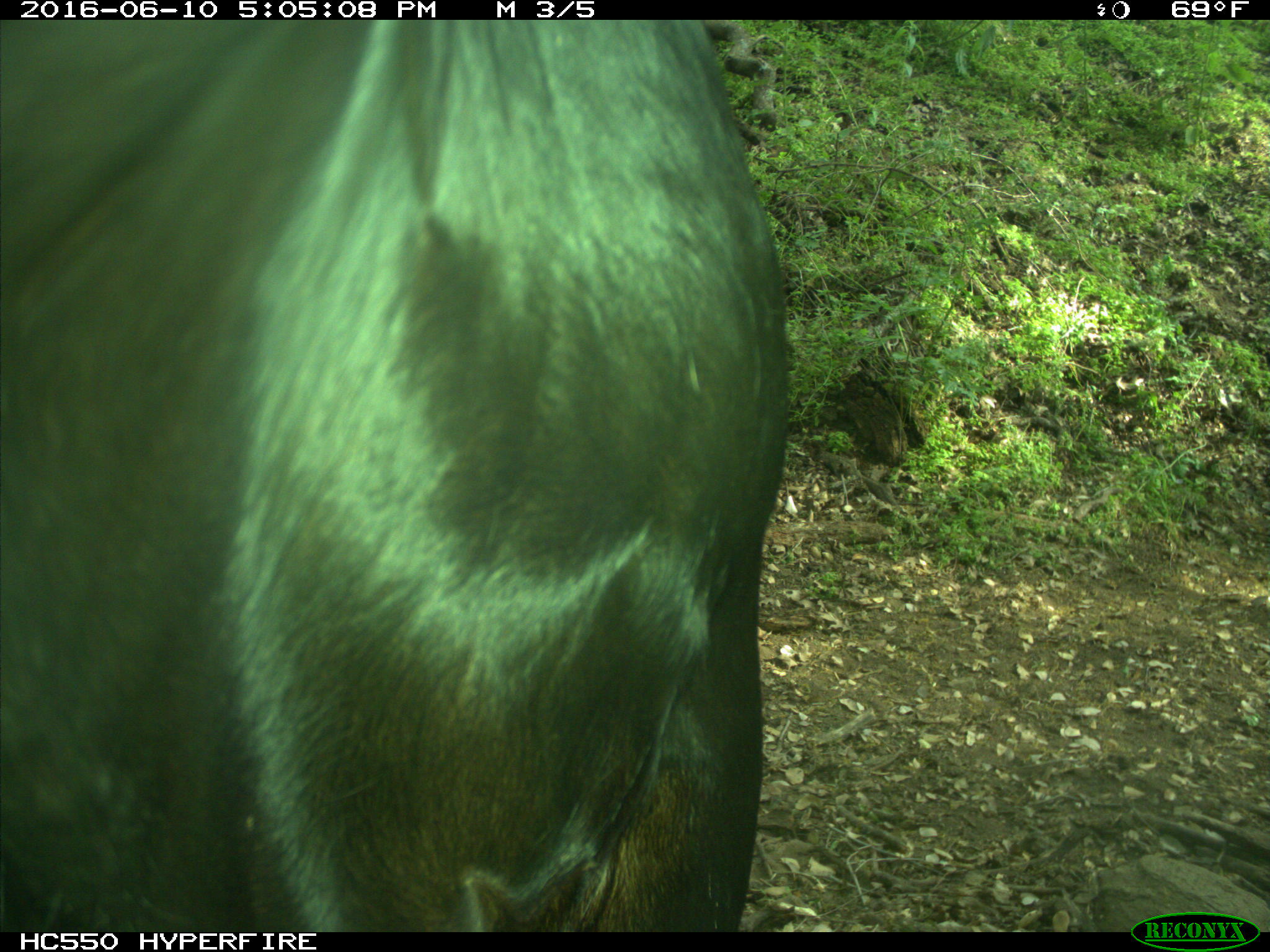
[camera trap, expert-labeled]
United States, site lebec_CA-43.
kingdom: Animalia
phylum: Chordata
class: Mammalia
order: Artiodactyla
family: Bovidae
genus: Bos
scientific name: Bos taurus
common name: domestic cow